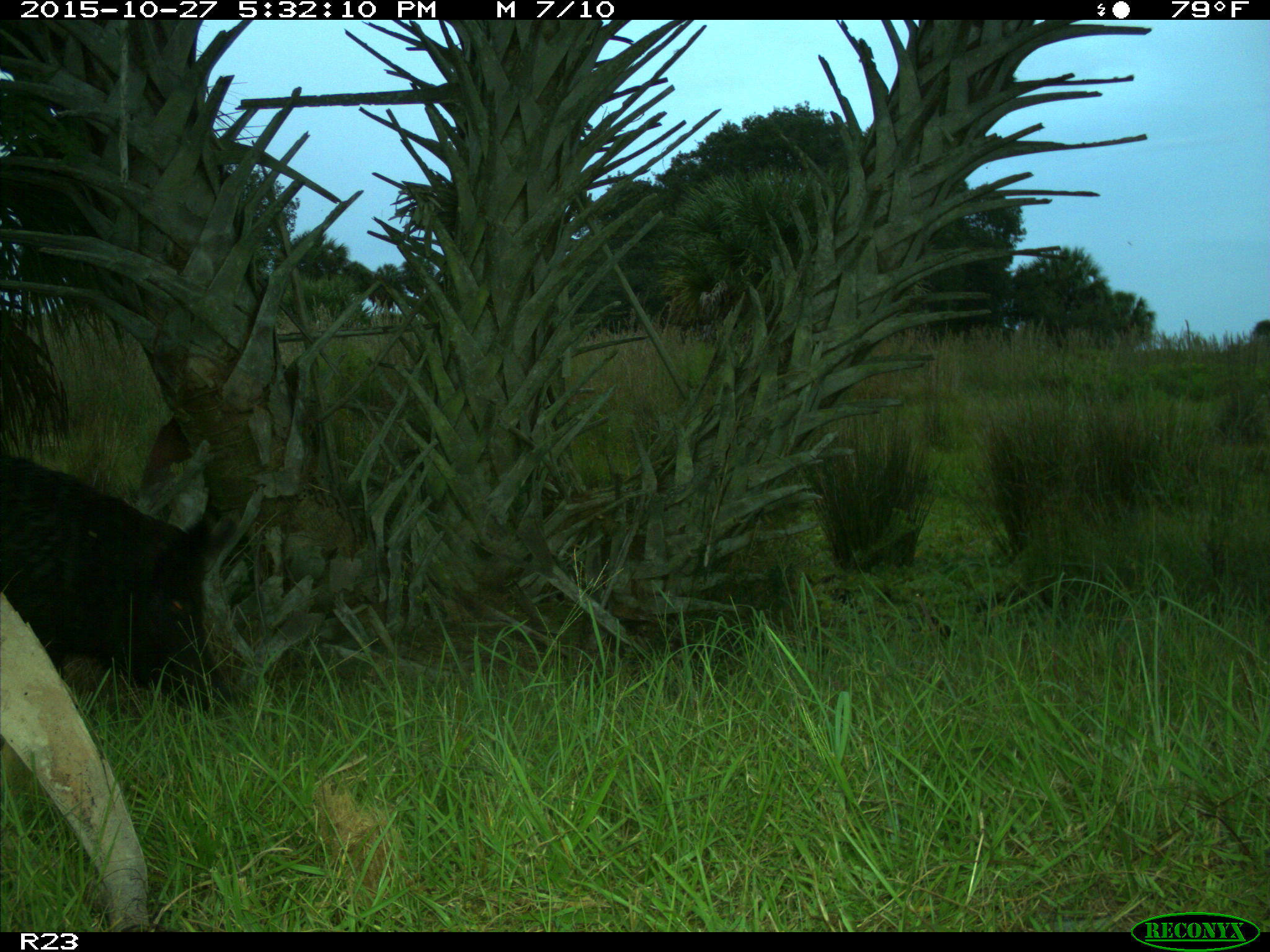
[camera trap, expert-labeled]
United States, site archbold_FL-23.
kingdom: Animalia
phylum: Chordata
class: Mammalia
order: Artiodactyla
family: Suidae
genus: Sus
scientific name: Sus scrofa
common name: wild boar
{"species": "Sus scrofa (wild boar)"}